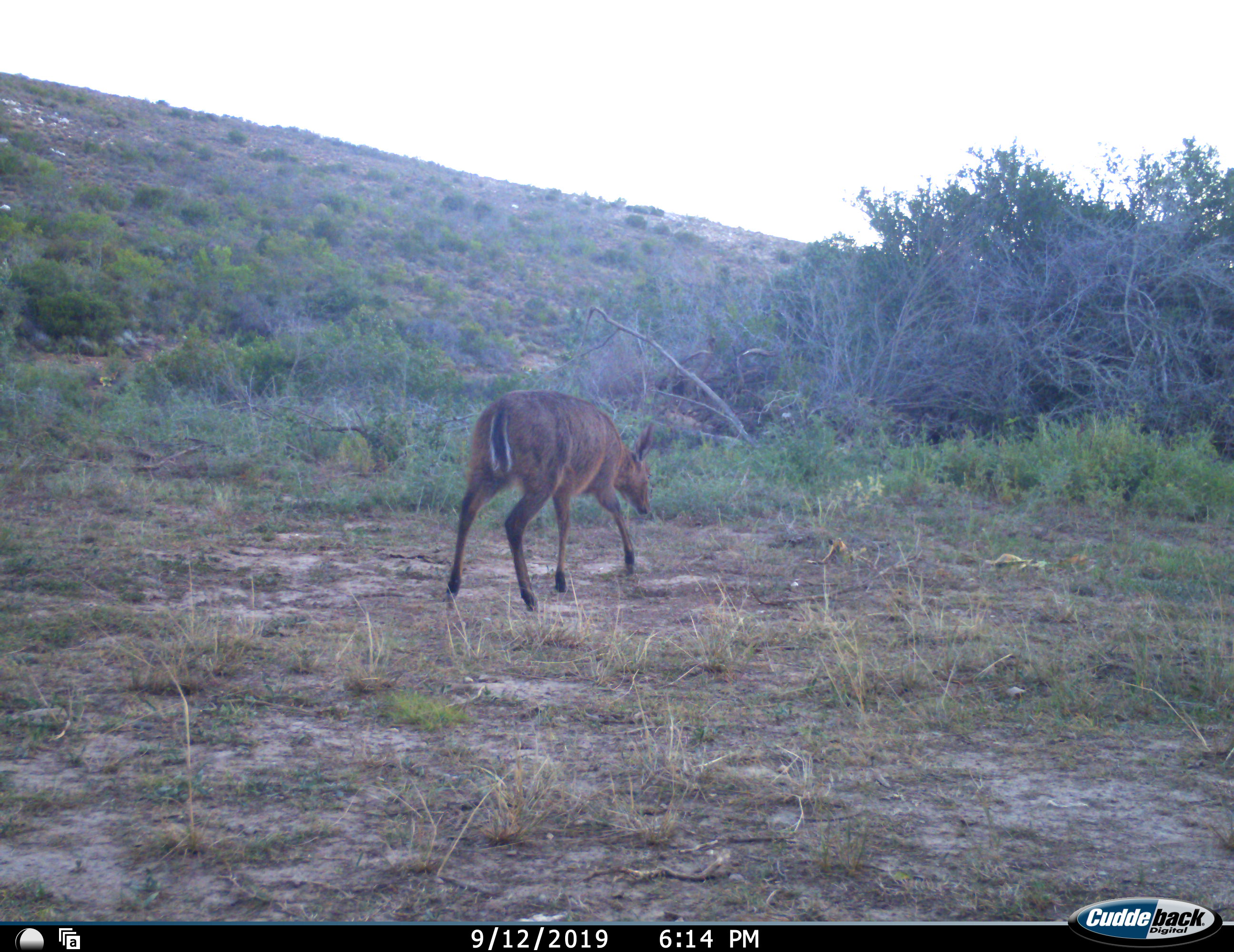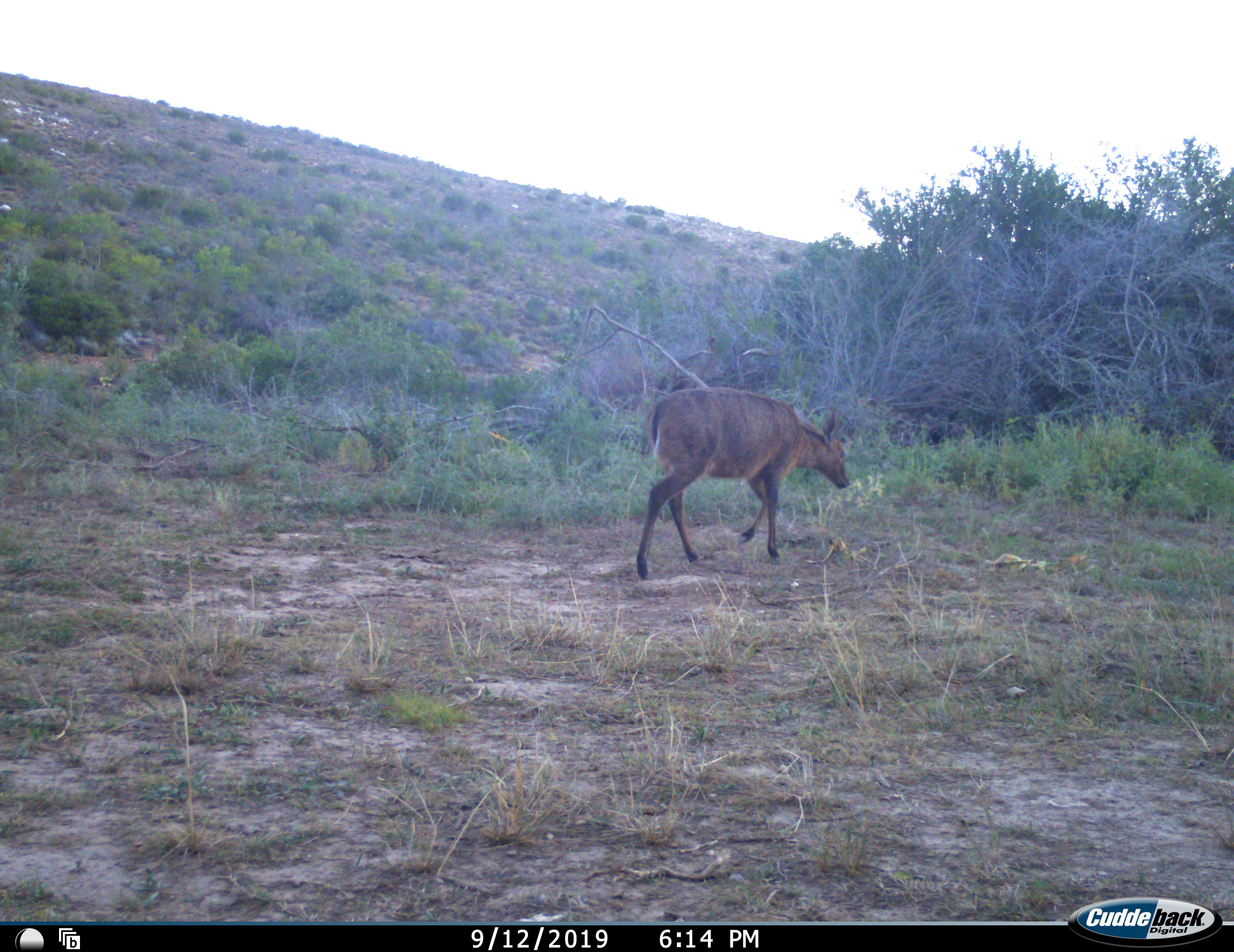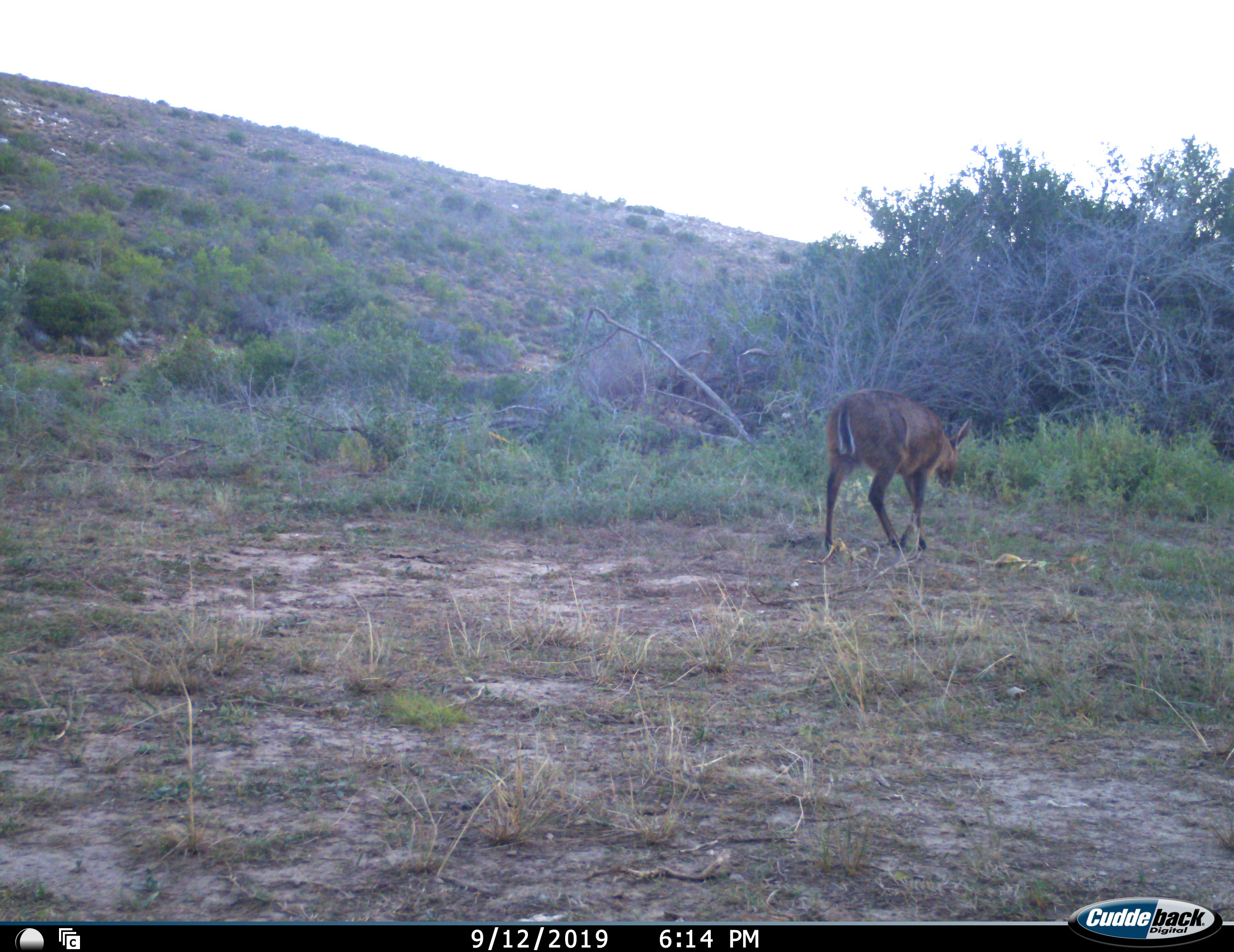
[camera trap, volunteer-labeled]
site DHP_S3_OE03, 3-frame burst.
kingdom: Animalia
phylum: Chordata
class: Mammalia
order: Artiodactyla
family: Bovidae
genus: Sylvicapra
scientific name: Sylvicapra grimmia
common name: common duiker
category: duikercommongrey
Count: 1.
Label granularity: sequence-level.